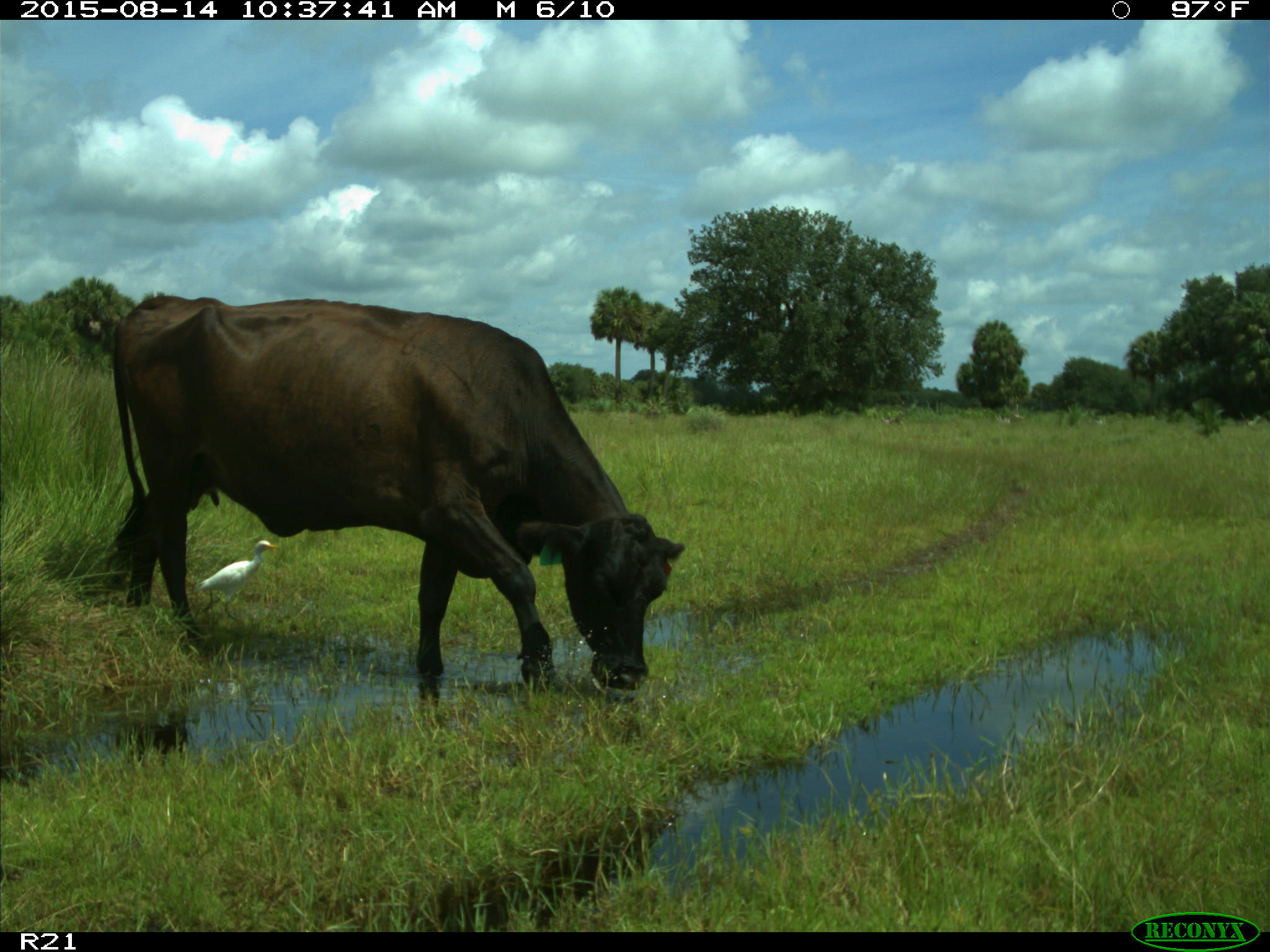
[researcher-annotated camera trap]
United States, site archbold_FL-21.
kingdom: Animalia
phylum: Chordata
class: Mammalia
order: Artiodactyla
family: Bovidae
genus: Bos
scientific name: Bos taurus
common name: domestic cow